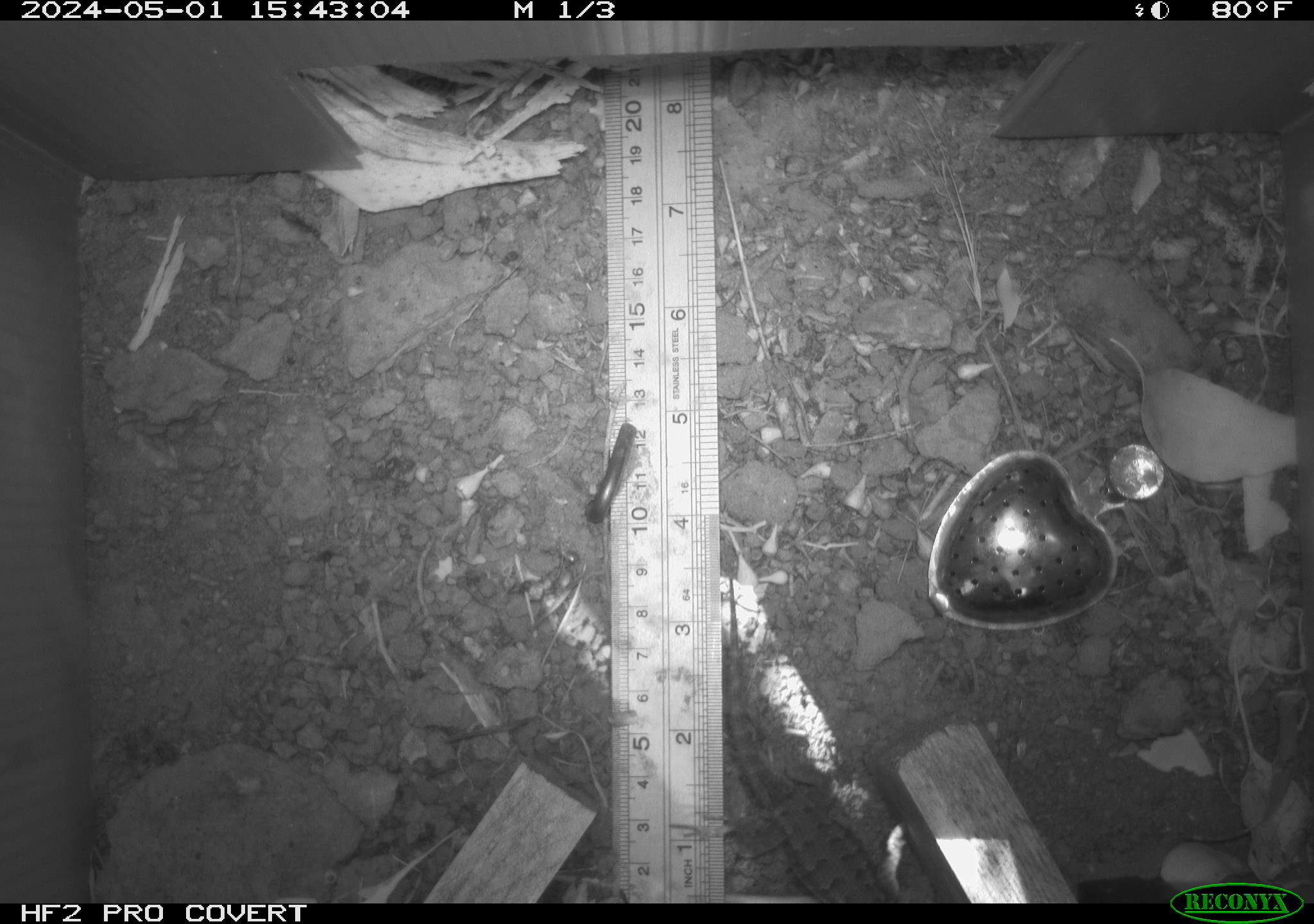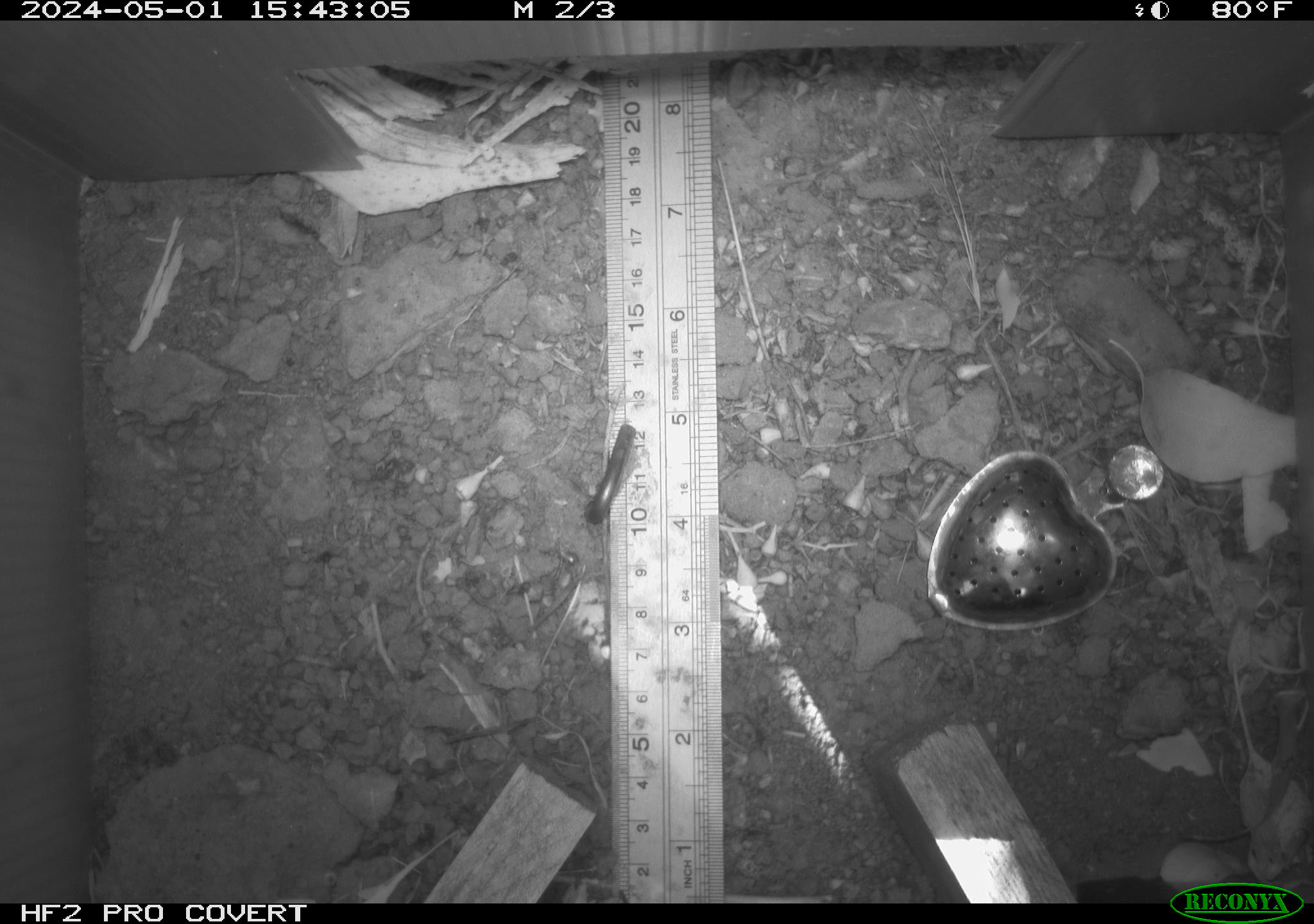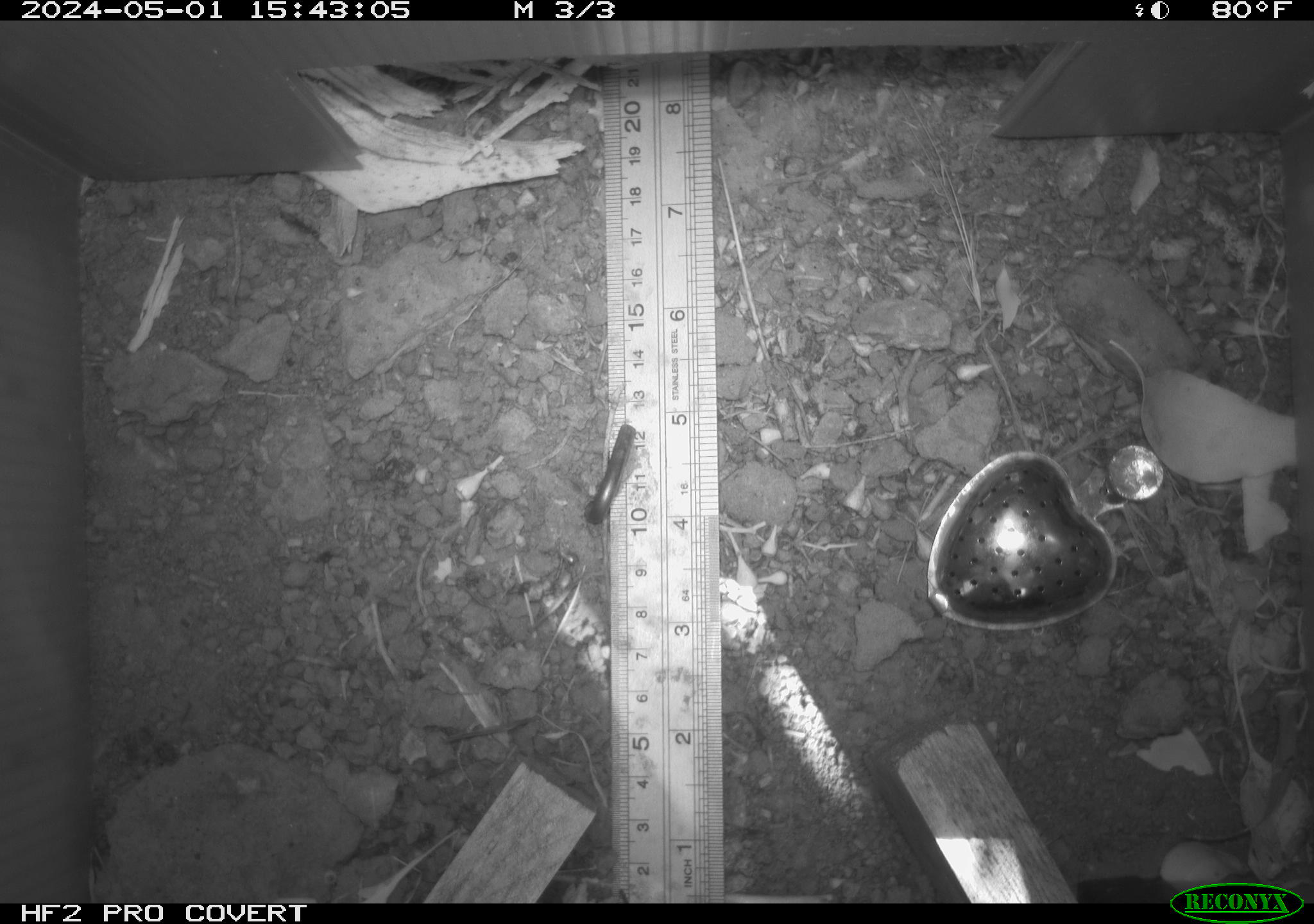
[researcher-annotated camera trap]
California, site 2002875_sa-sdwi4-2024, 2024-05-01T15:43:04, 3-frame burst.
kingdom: Animalia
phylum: Chordata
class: Reptilia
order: Squamata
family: Phrynosomatidae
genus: Sceloporus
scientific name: Sceloporus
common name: spiny lizards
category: sceloporus species